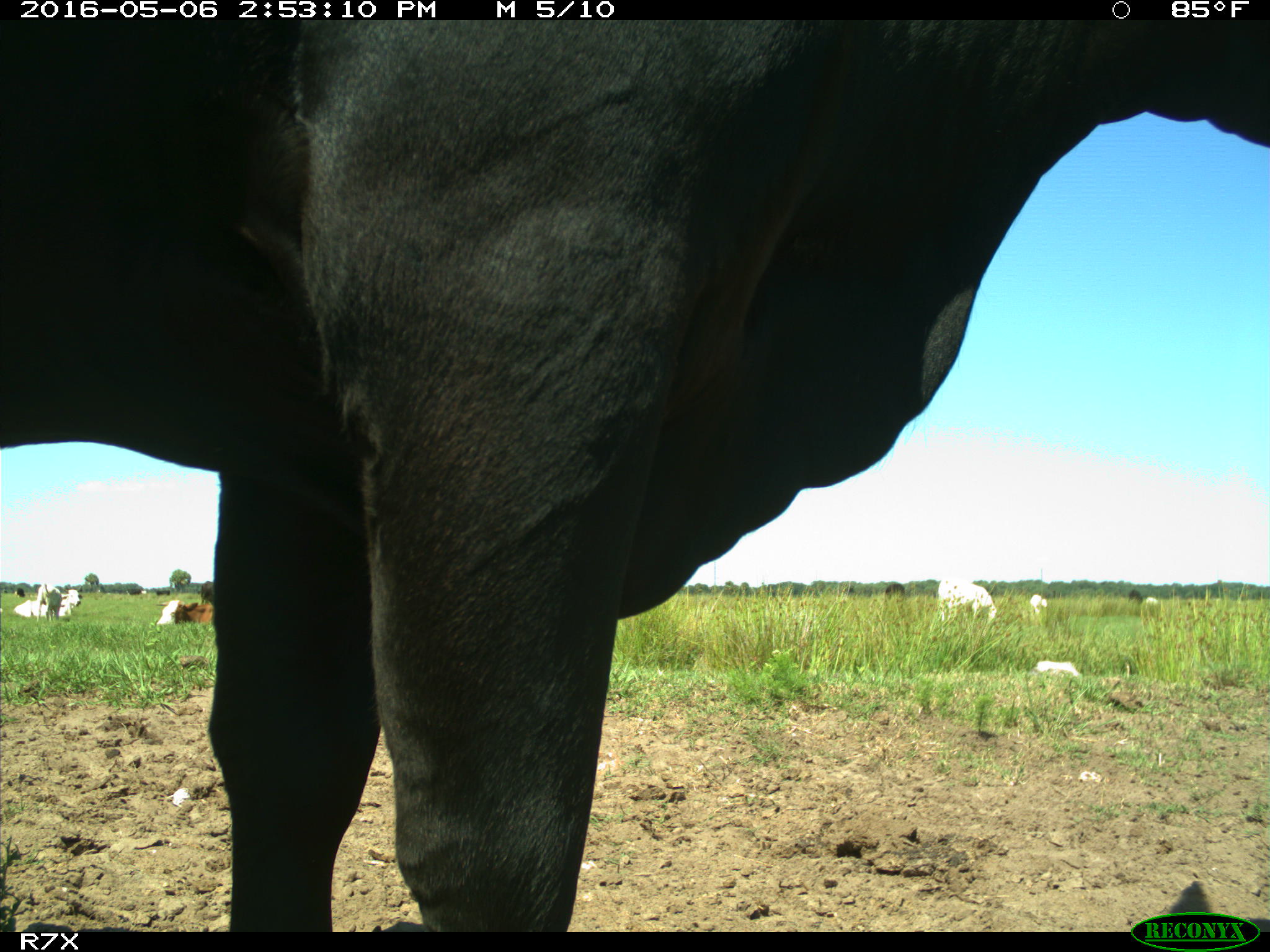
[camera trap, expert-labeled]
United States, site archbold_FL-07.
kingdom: Animalia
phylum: Chordata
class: Mammalia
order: Artiodactyla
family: Bovidae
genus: Bos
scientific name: Bos taurus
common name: domestic cow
Bos taurus (domestic cow).